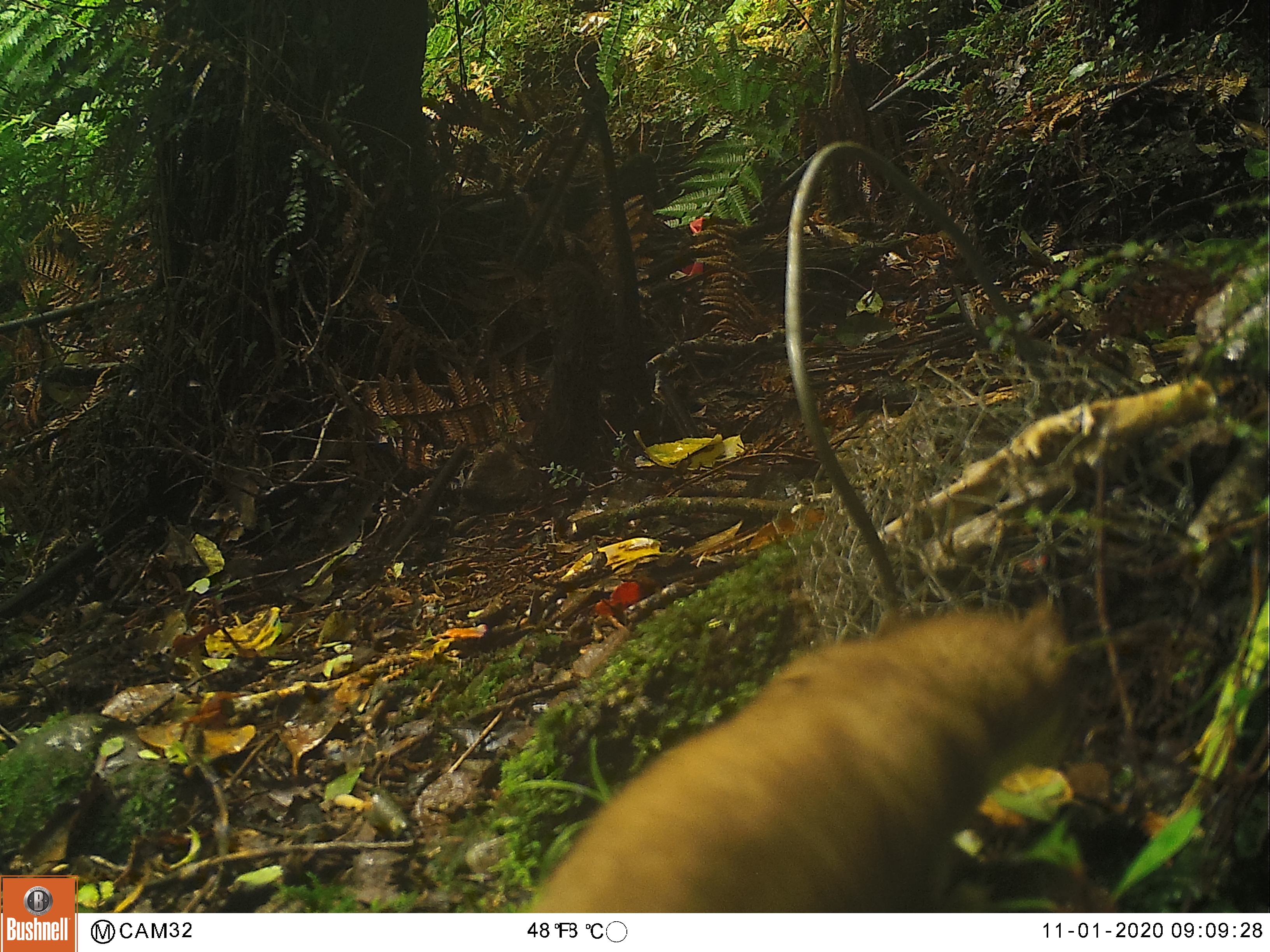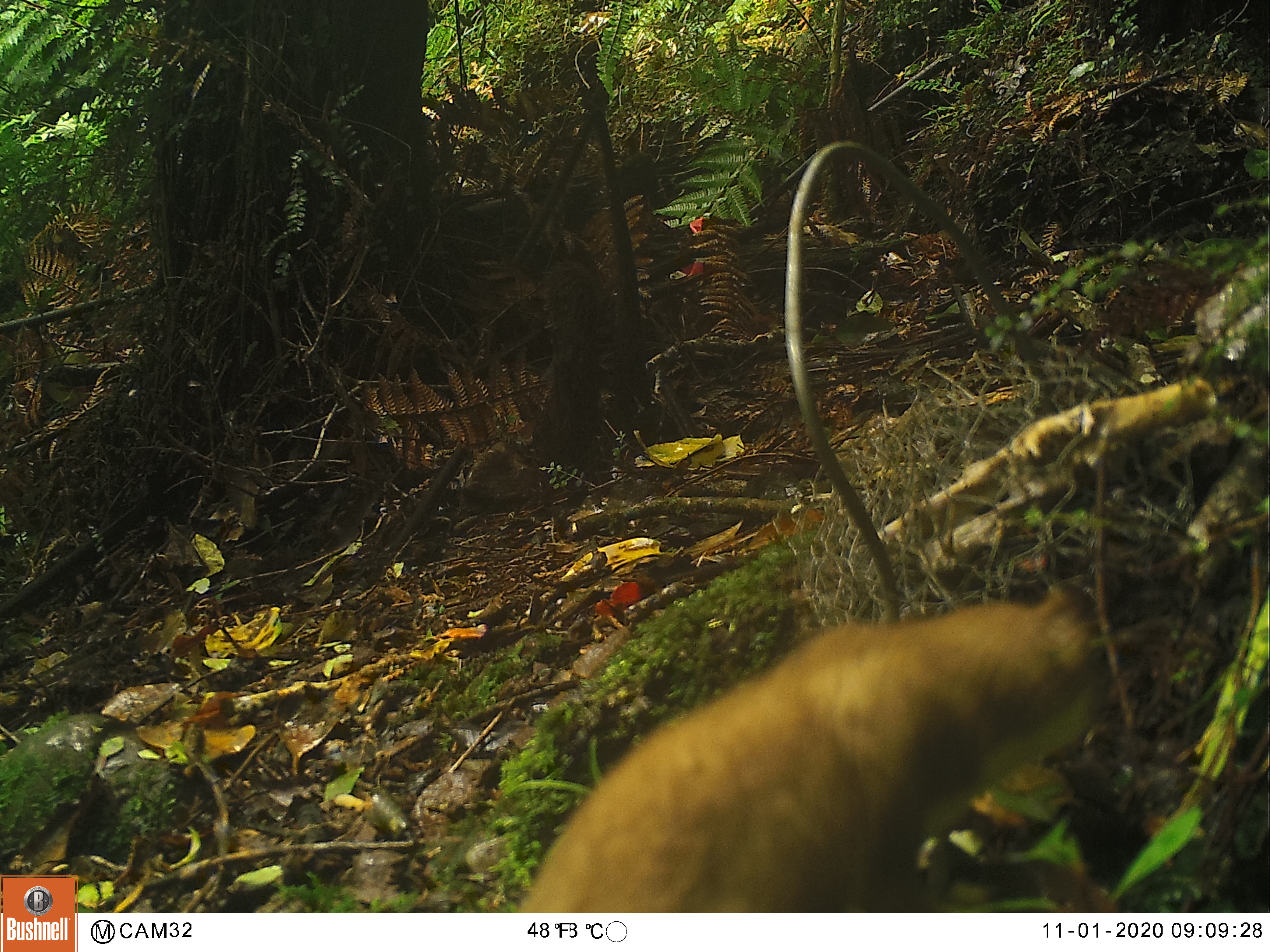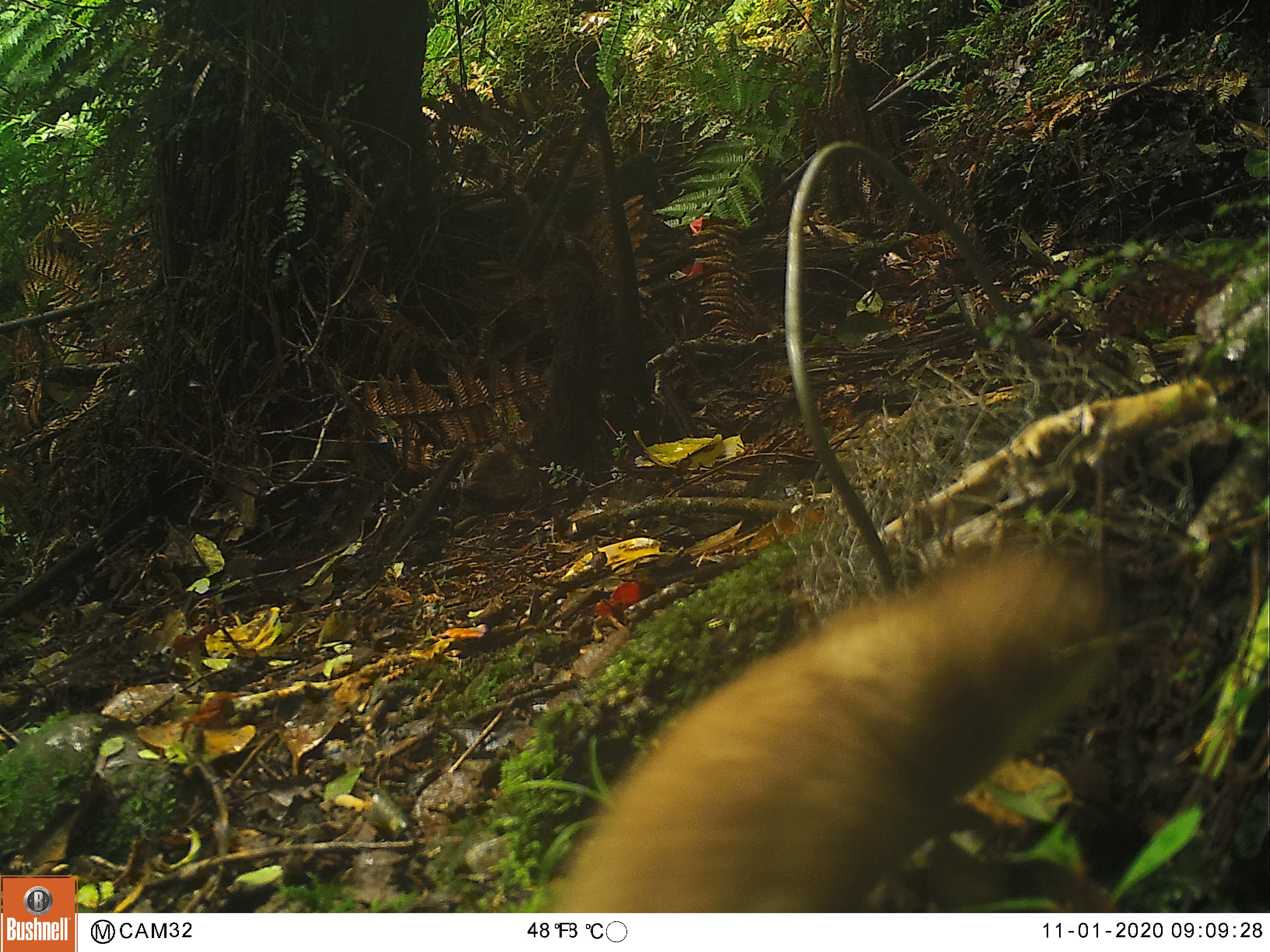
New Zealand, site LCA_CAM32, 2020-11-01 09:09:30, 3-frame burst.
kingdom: Animalia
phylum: Chordata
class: Mammalia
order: Carnivora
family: Mustelidae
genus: Mustela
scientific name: Mustela erminea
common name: stoat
Stoat (Mustela erminea).